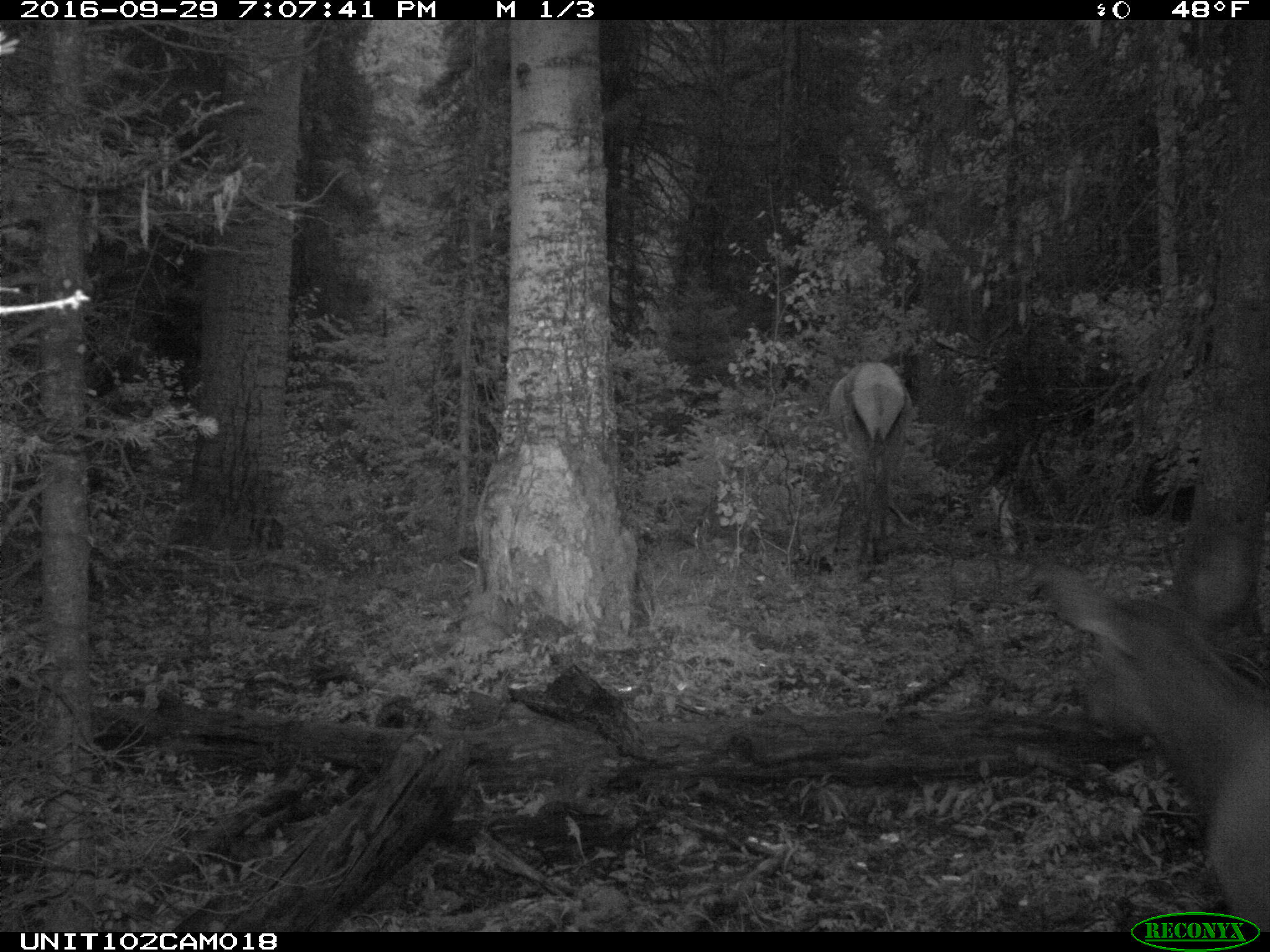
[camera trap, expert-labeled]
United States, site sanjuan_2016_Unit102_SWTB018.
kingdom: Animalia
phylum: Chordata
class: Mammalia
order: Artiodactyla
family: Cervidae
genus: Cervus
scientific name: Cervus elaphus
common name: red deer